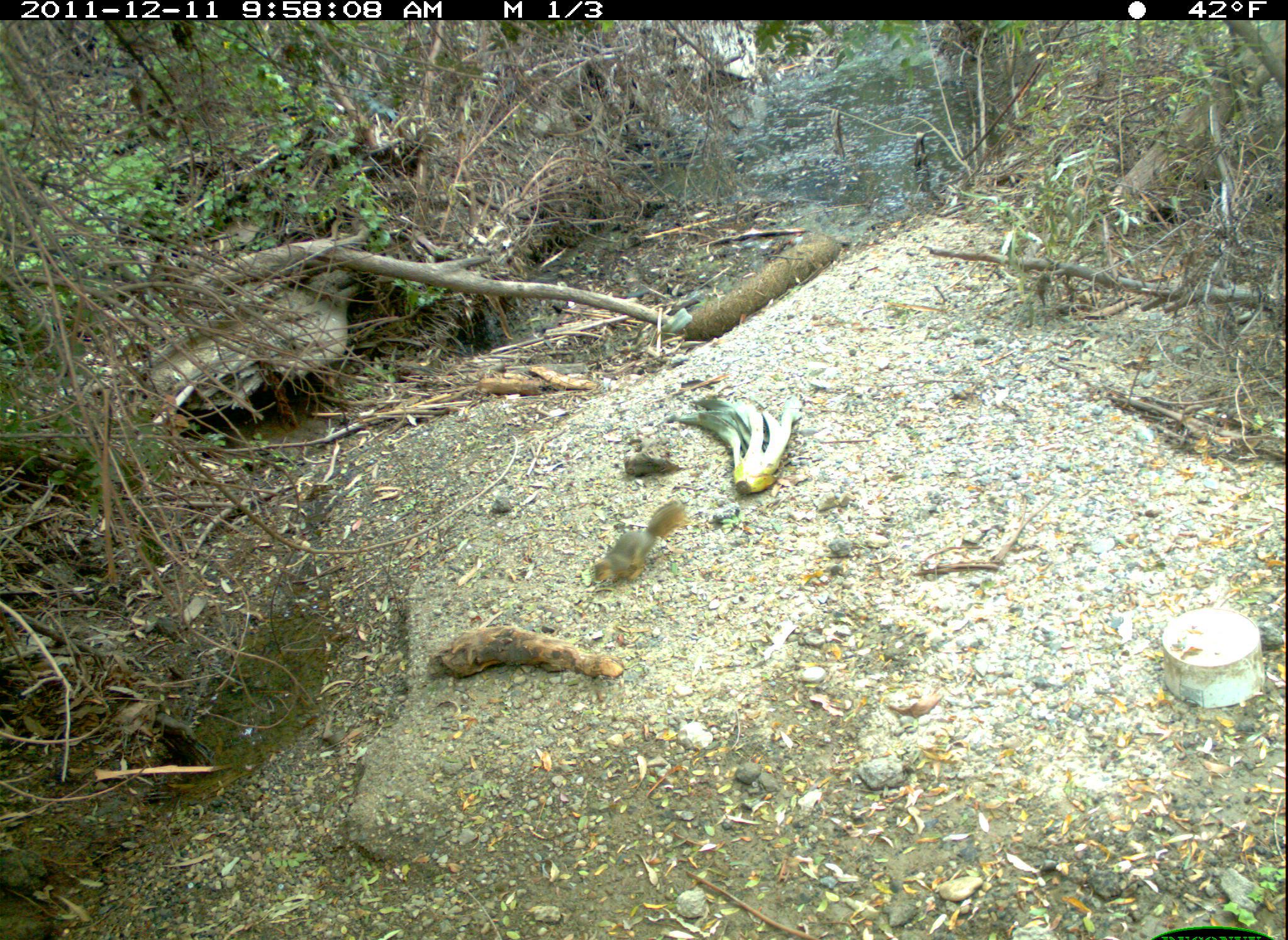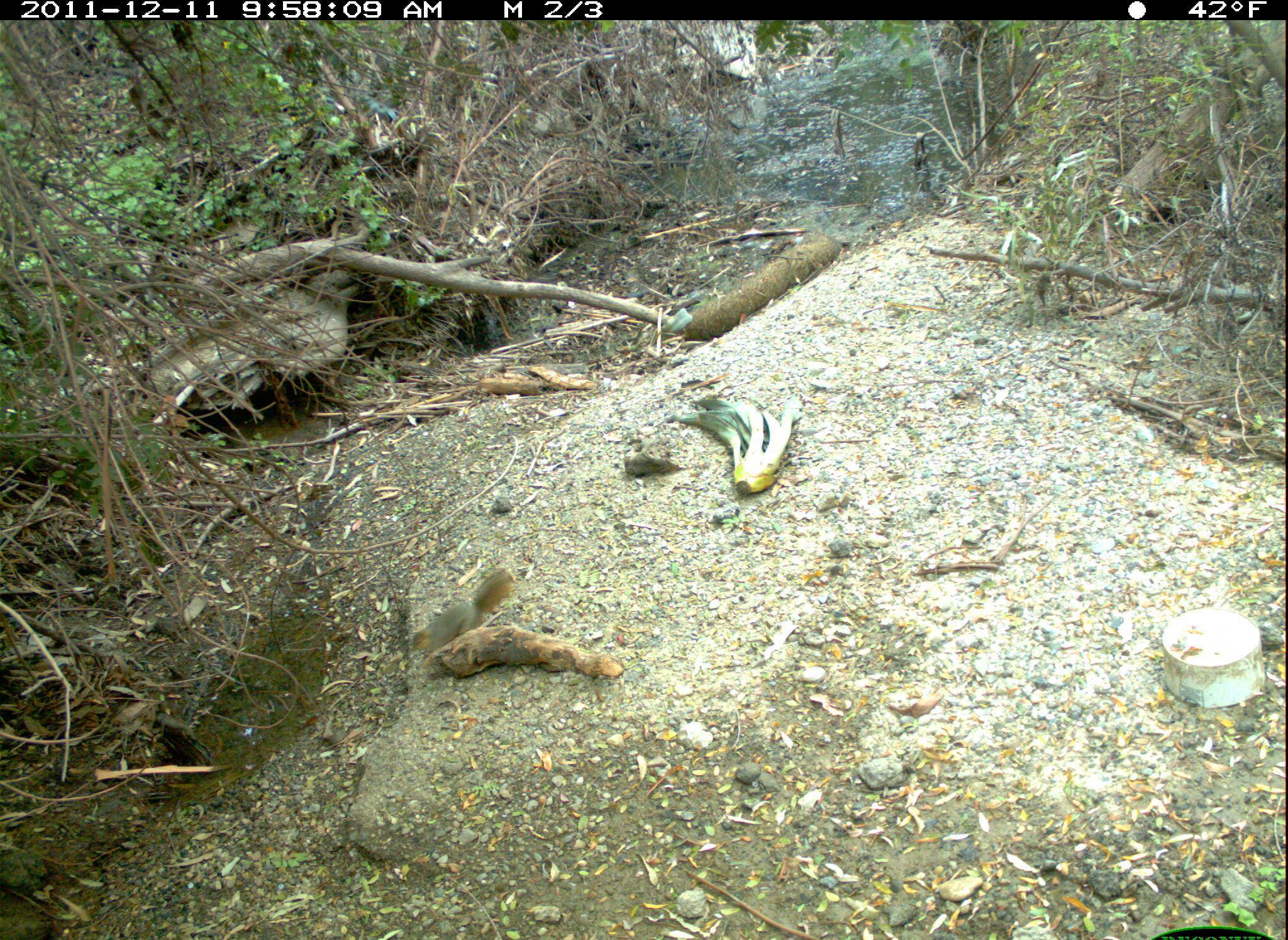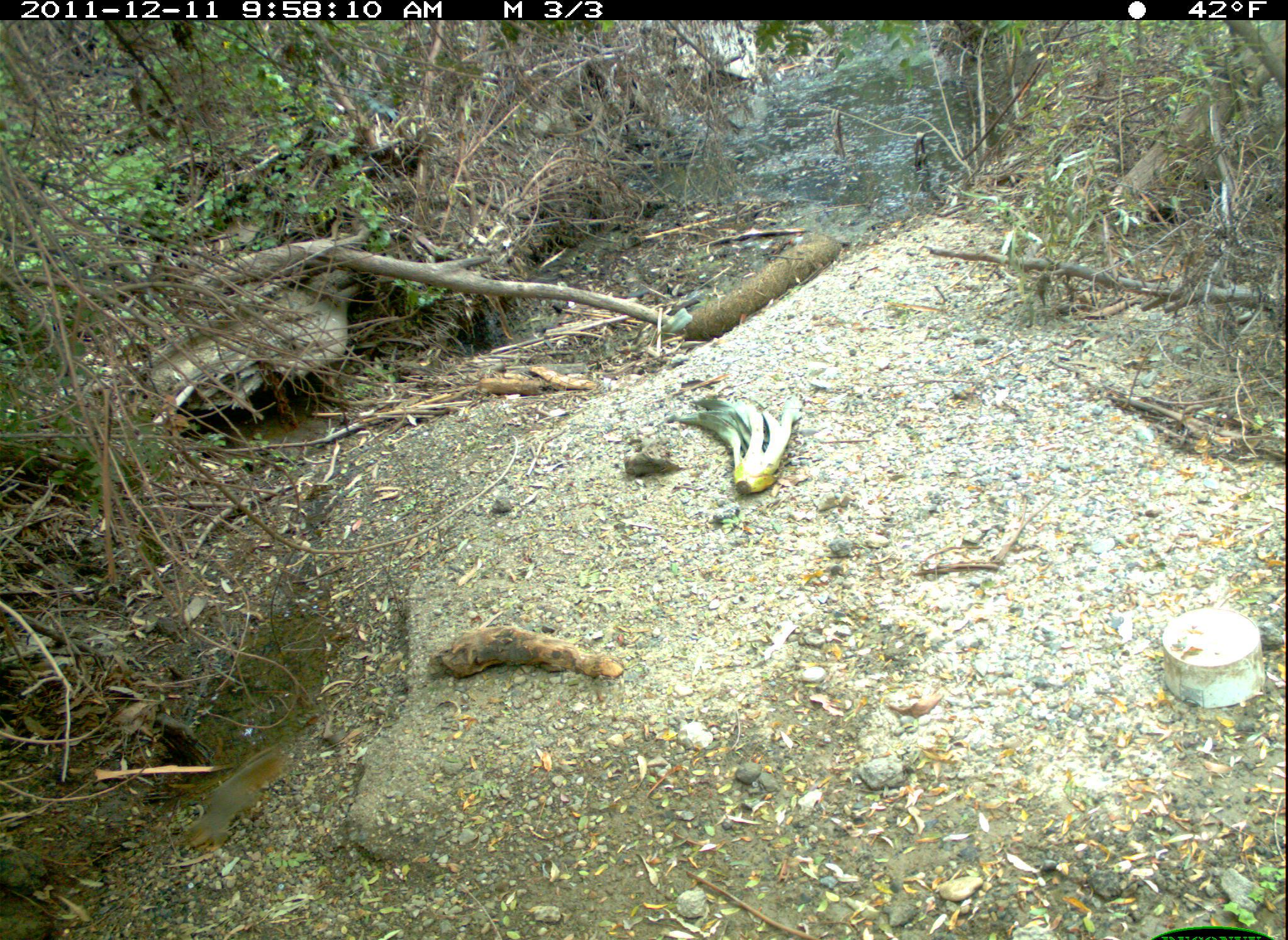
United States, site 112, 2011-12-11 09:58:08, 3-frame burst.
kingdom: Animalia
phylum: Chordata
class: Mammalia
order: Rodentia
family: Sciuridae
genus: Sciurus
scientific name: Sciurus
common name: squirrel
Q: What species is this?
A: Squirrel (Sciurus).